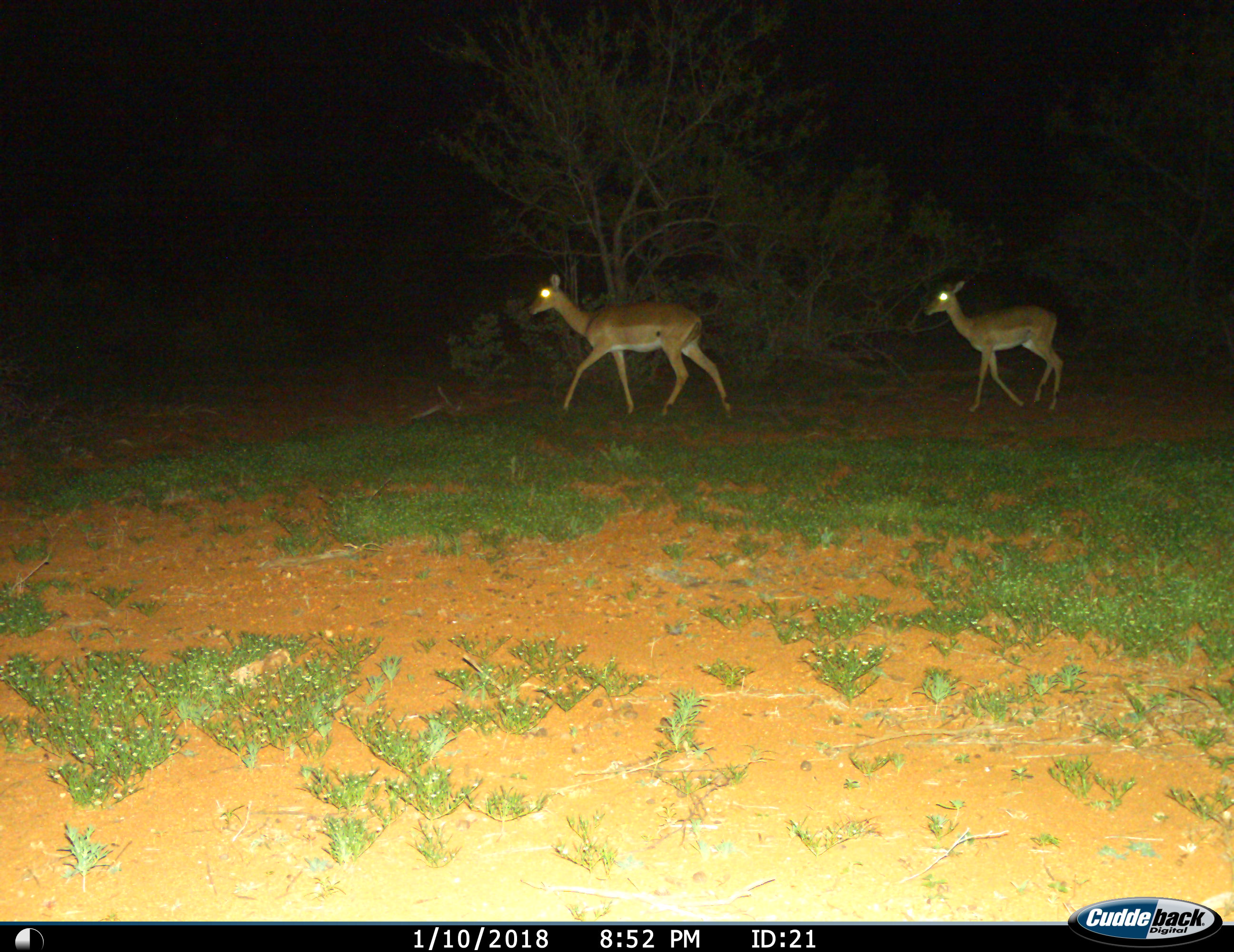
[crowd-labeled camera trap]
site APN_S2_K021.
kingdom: Animalia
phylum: Chordata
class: Mammalia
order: Artiodactyla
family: Bovidae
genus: Aepyceros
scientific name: Aepyceros melampus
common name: impala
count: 2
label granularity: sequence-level